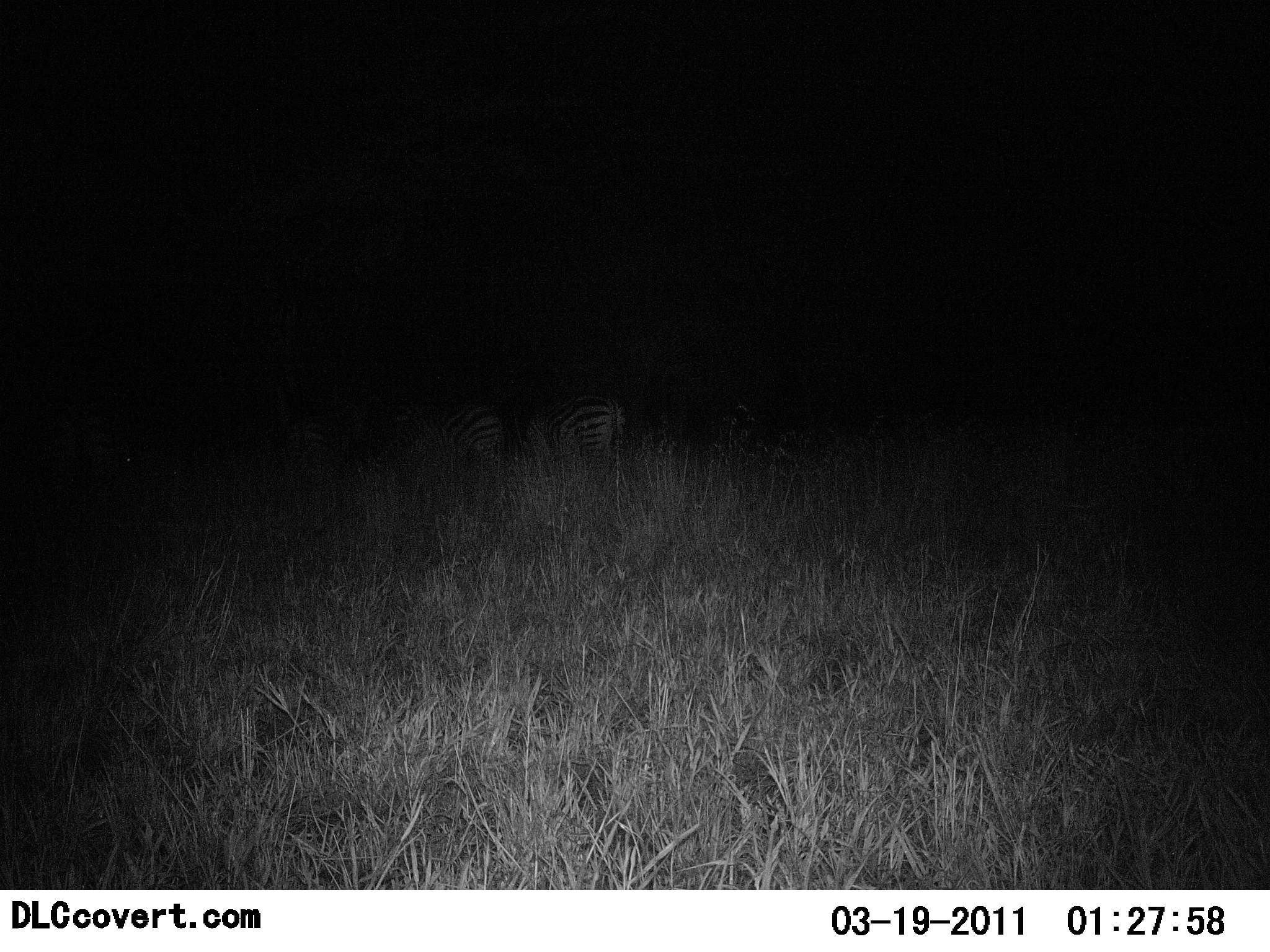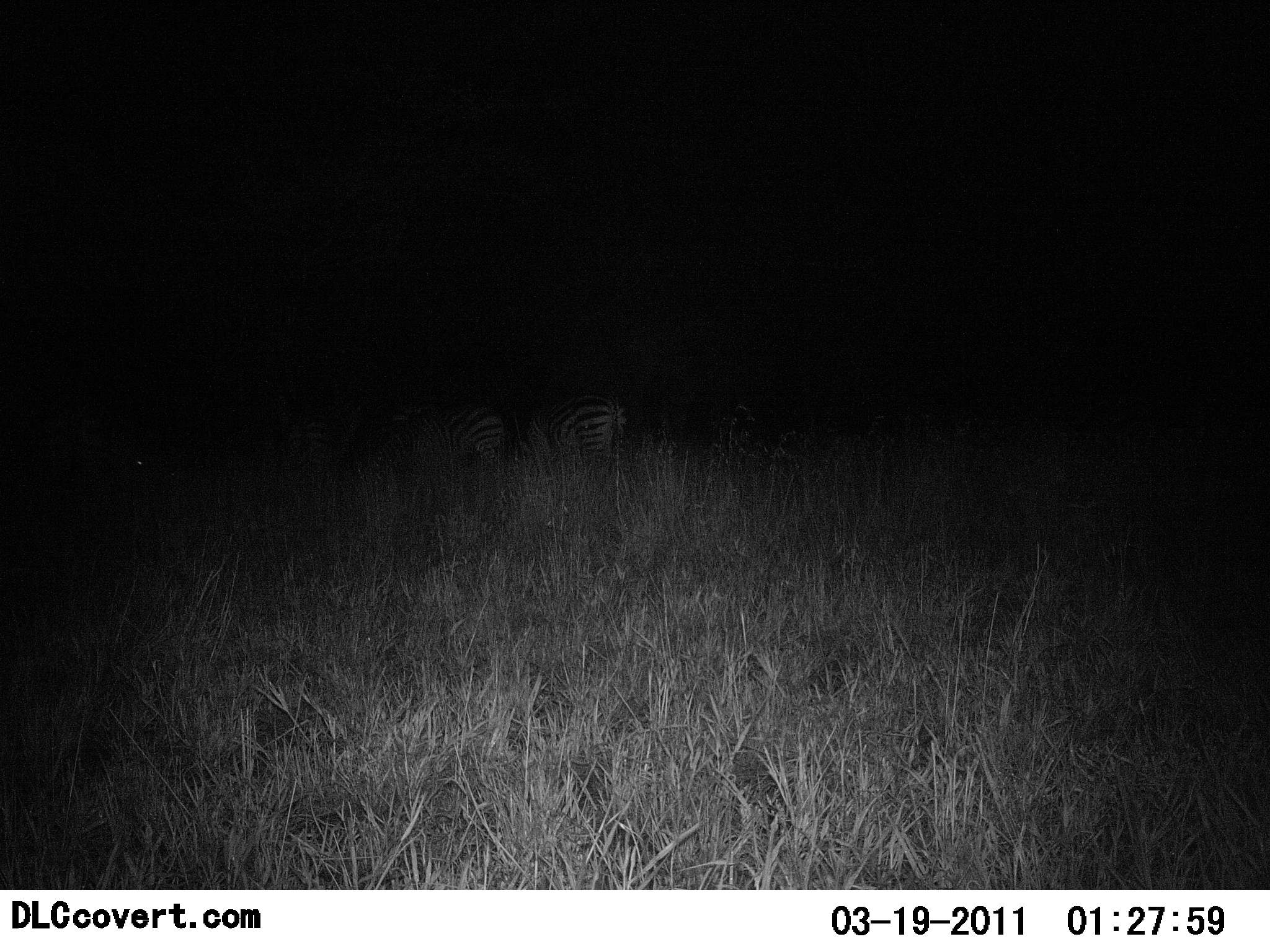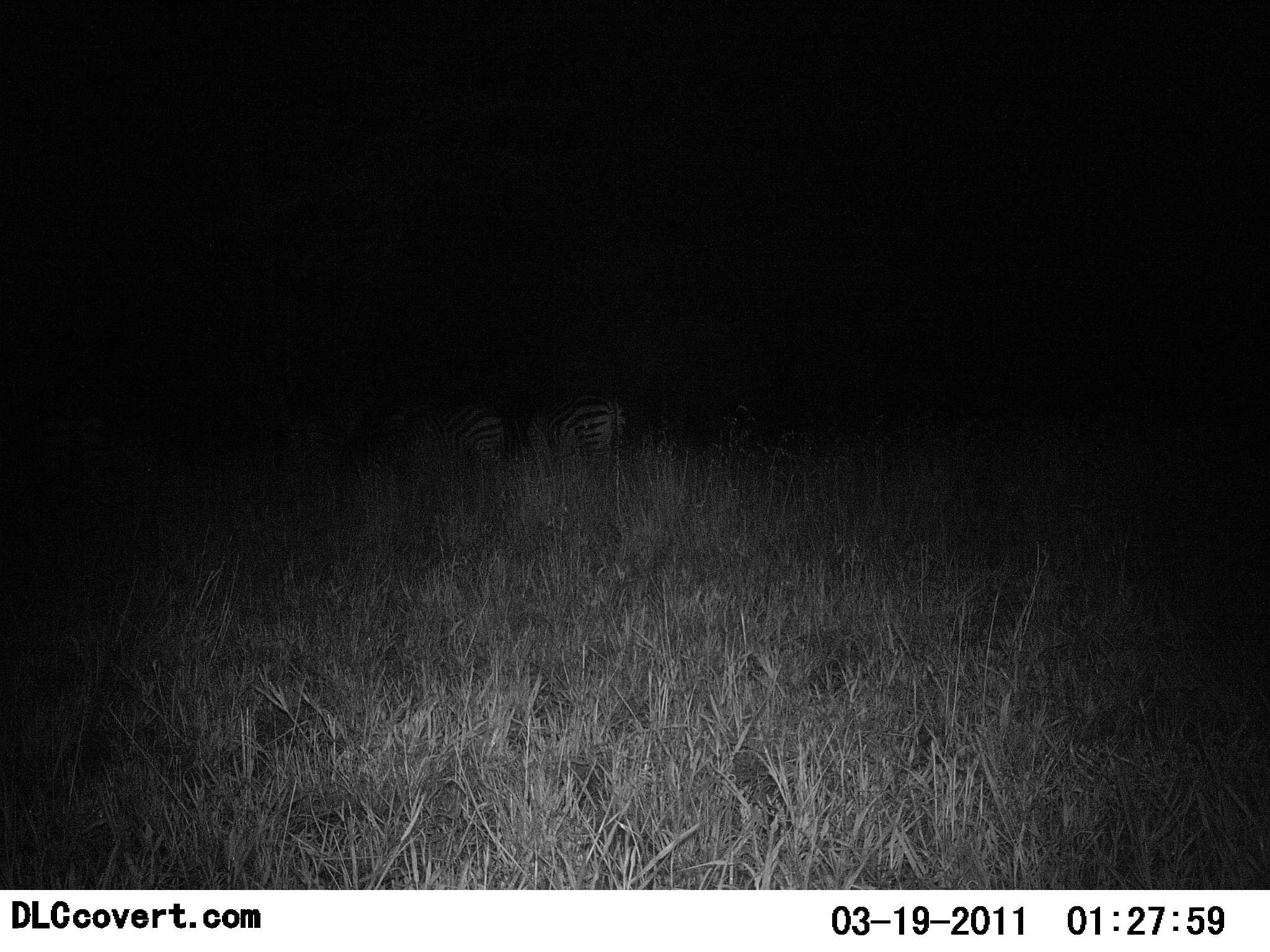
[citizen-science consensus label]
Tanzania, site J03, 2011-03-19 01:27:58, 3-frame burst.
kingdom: Animalia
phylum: Chordata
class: Mammalia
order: Perissodactyla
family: Equidae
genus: Equus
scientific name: Equus quagga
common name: plains zebra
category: zebra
Zebra (plains zebra) (Equus quagga), count 3. Behavior (volunteer vote fractions): standing 73%, resting 0%, moving 0%, interacting 9%. Young present (vote fraction): 0%. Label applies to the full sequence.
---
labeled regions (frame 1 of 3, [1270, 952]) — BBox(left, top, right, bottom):
animal: BBox(357, 404, 505, 486); BBox(525, 393, 627, 471)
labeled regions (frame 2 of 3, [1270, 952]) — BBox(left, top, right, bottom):
animal: BBox(357, 404, 505, 486); BBox(525, 393, 627, 471)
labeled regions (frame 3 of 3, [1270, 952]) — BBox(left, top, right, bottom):
animal: BBox(357, 404, 505, 486); BBox(525, 393, 627, 471)